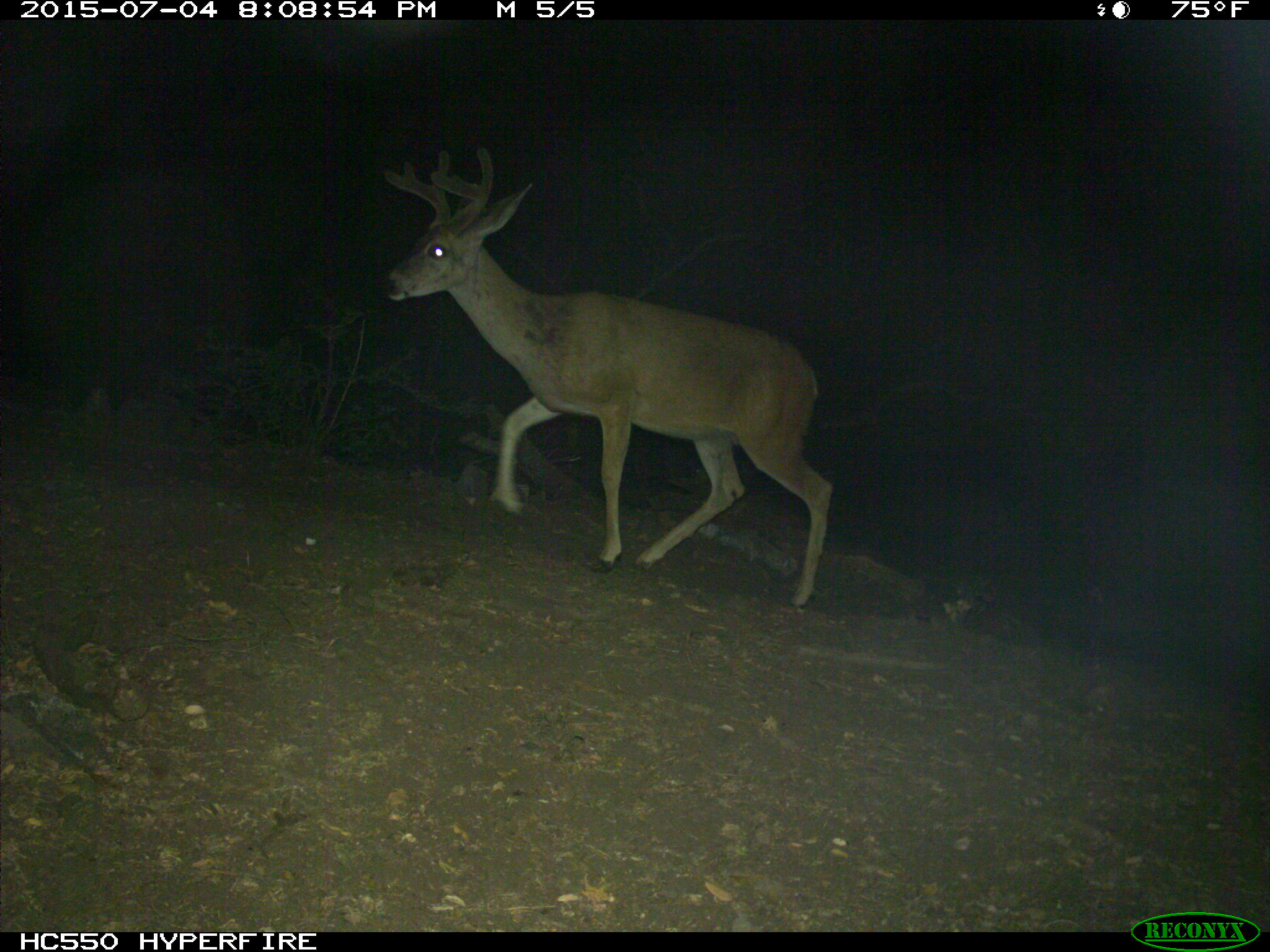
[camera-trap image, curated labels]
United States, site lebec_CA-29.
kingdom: Animalia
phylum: Chordata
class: Mammalia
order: Artiodactyla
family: Cervidae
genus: Odocoileus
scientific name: Odocoileus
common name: deer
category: unidentified deer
Unidentified deer (deer) (Odocoileus).